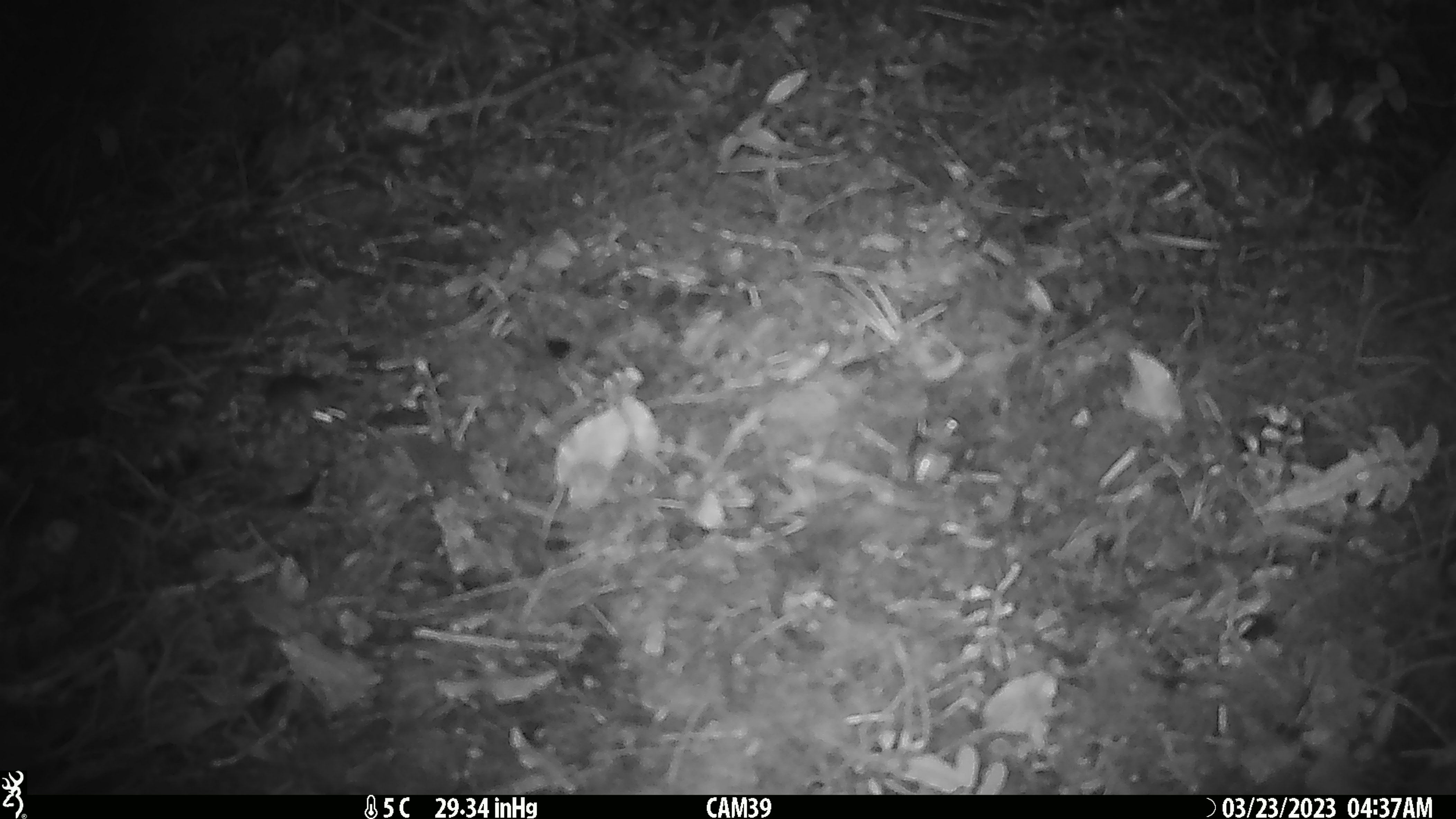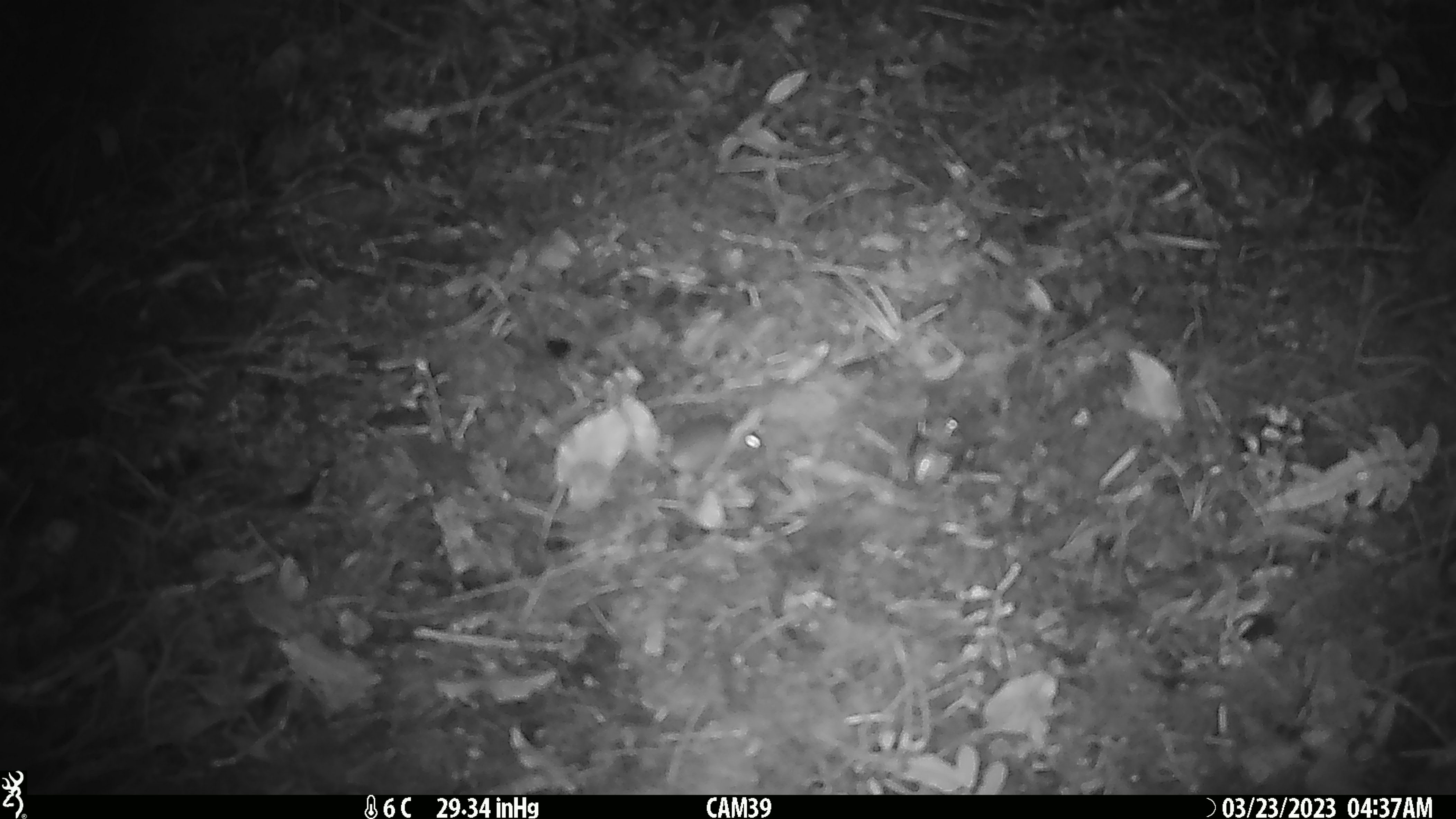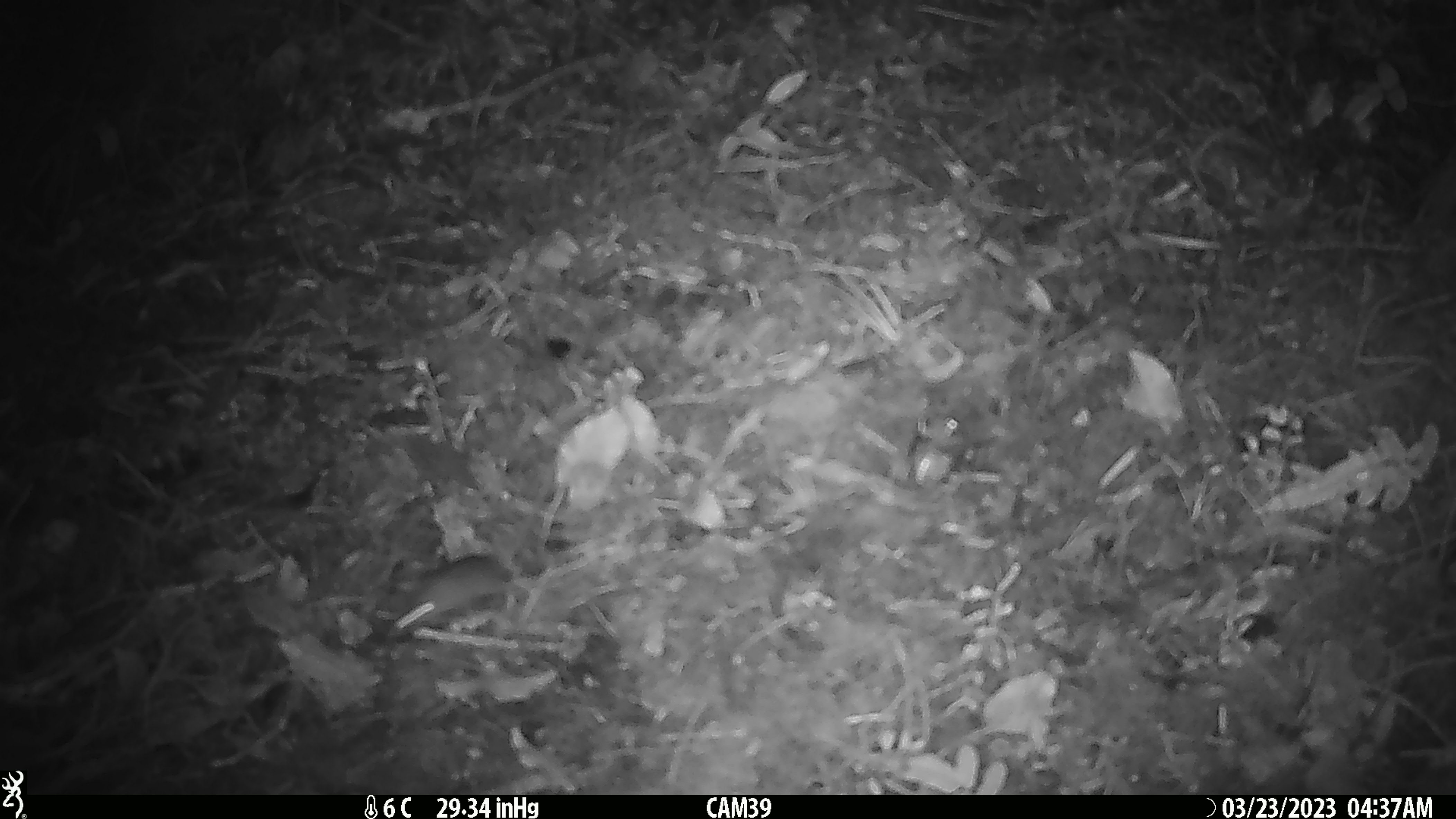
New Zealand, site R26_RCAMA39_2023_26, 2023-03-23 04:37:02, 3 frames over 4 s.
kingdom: Animalia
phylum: Chordata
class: Mammalia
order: Rodentia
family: Muridae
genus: Mus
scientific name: Mus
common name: mouse